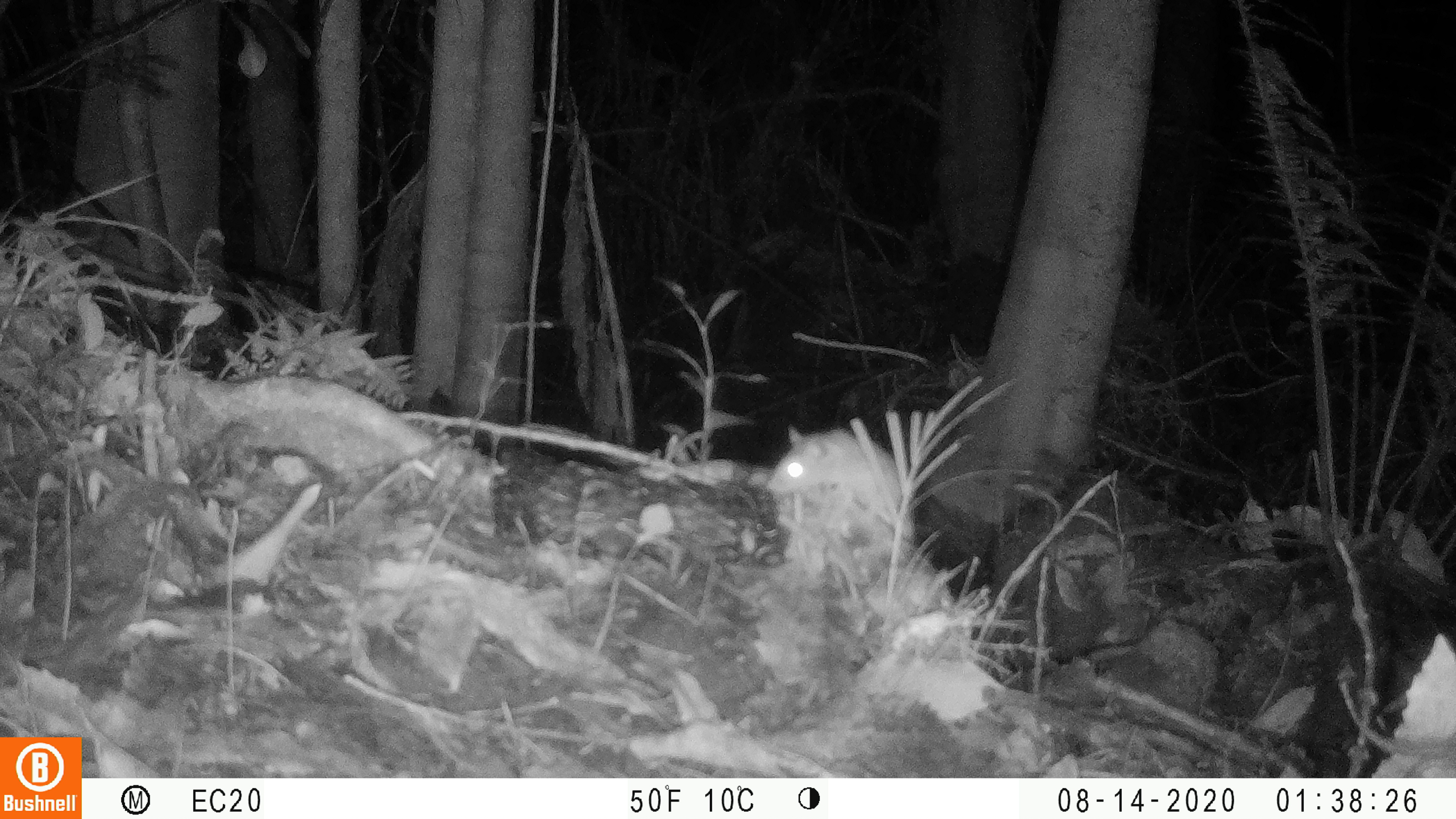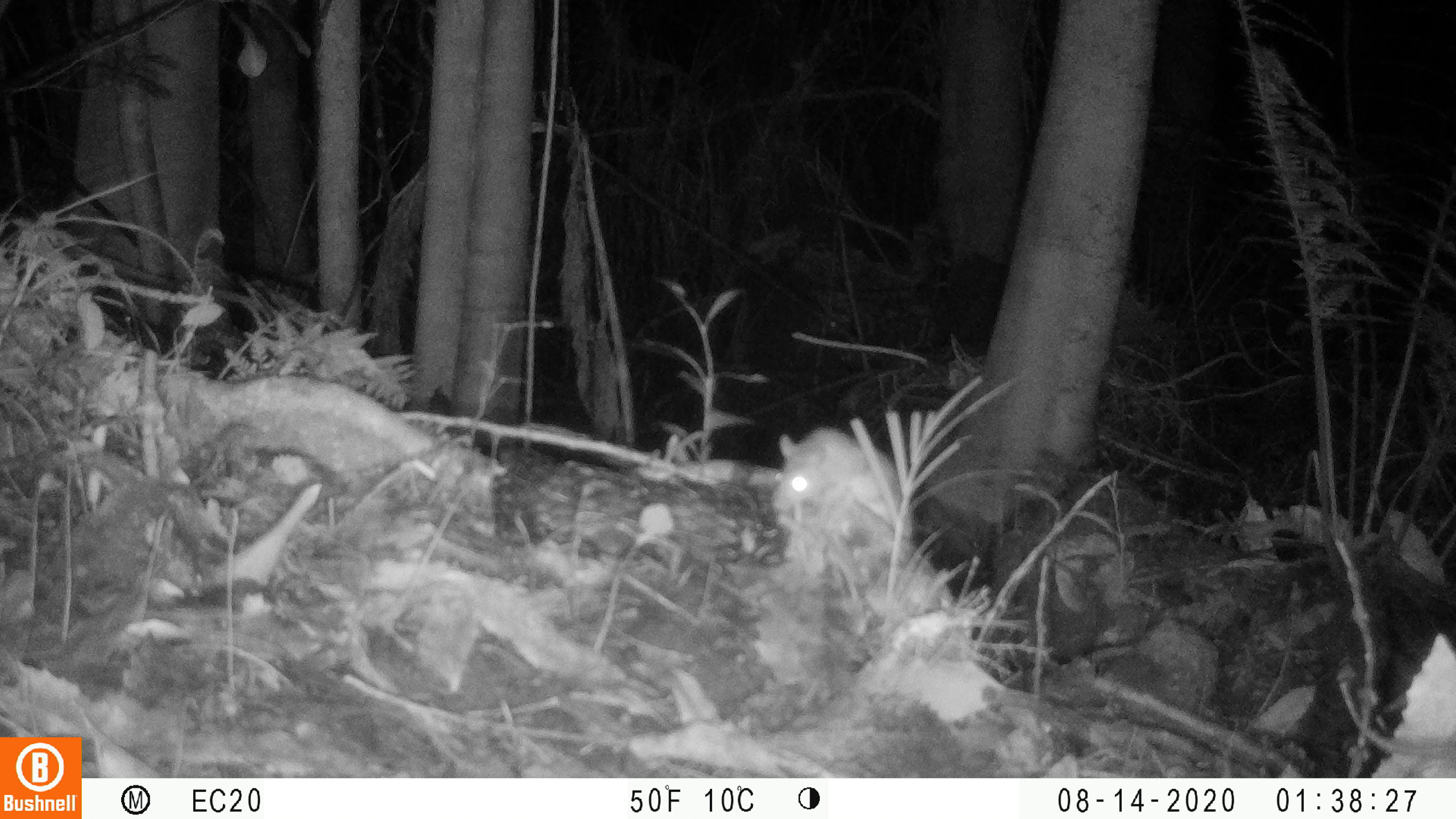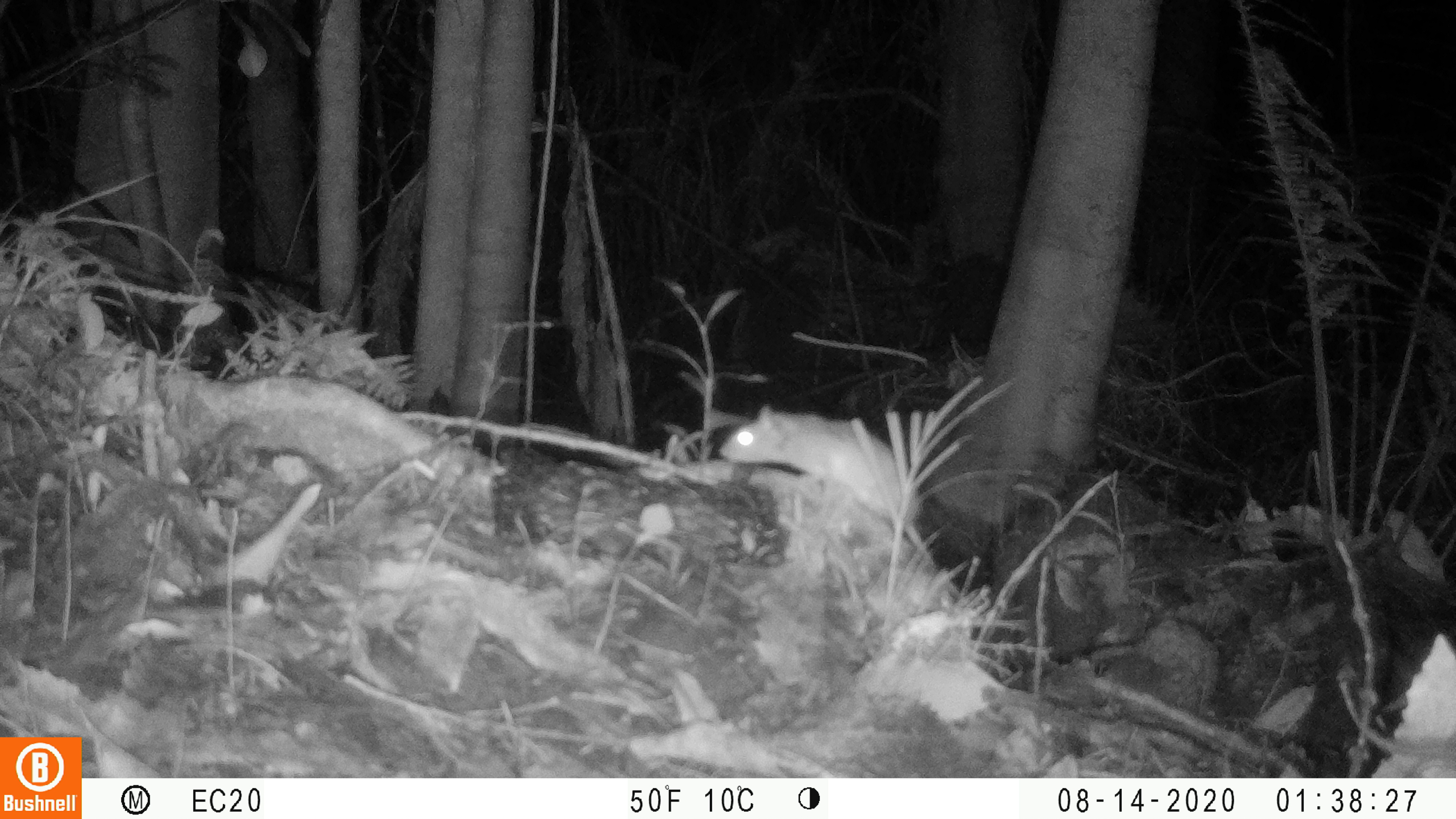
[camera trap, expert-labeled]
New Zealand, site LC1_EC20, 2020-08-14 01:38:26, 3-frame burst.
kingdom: Animalia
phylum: Chordata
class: Mammalia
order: Rodentia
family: Muridae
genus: Rattus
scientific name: Rattus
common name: rat